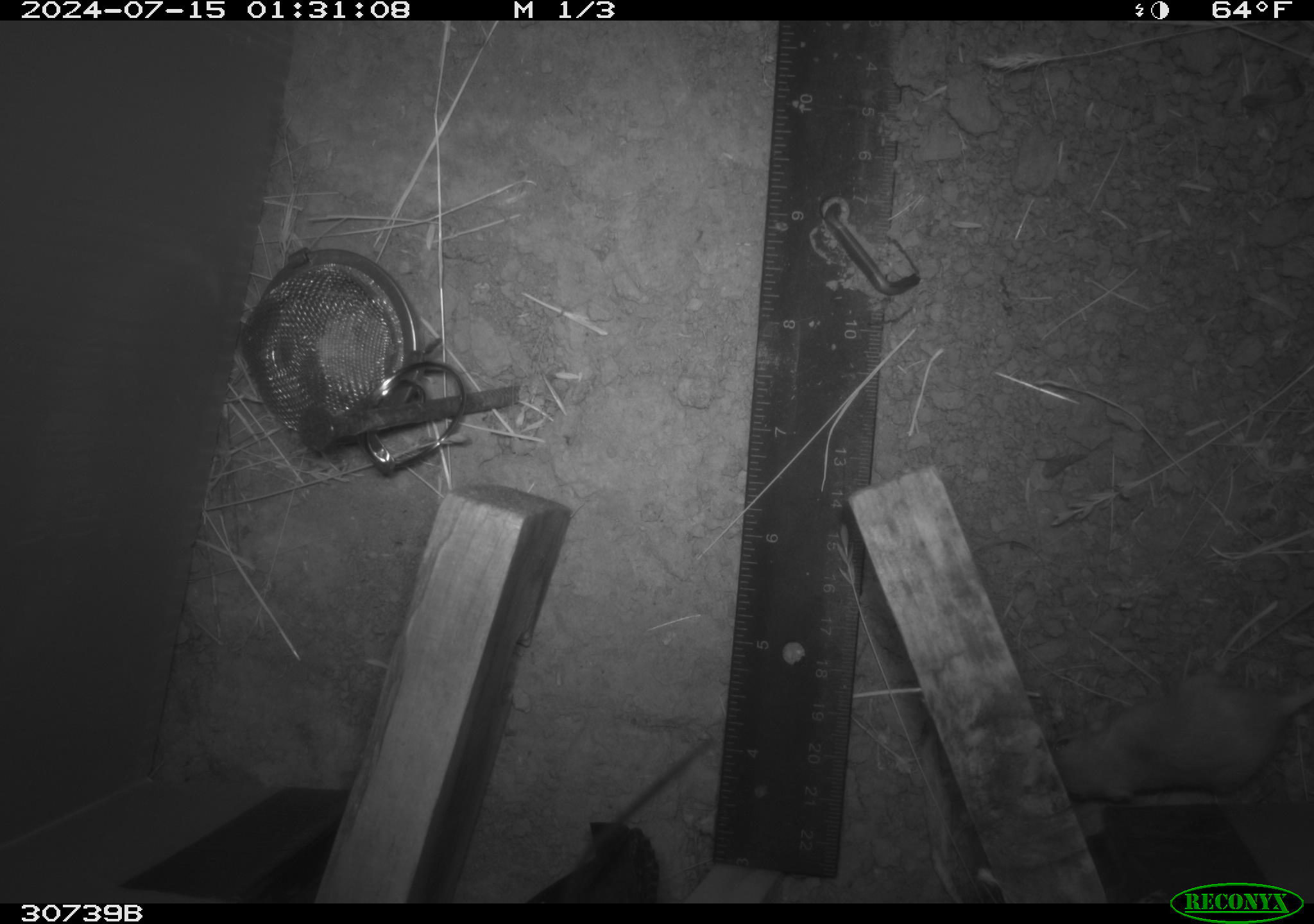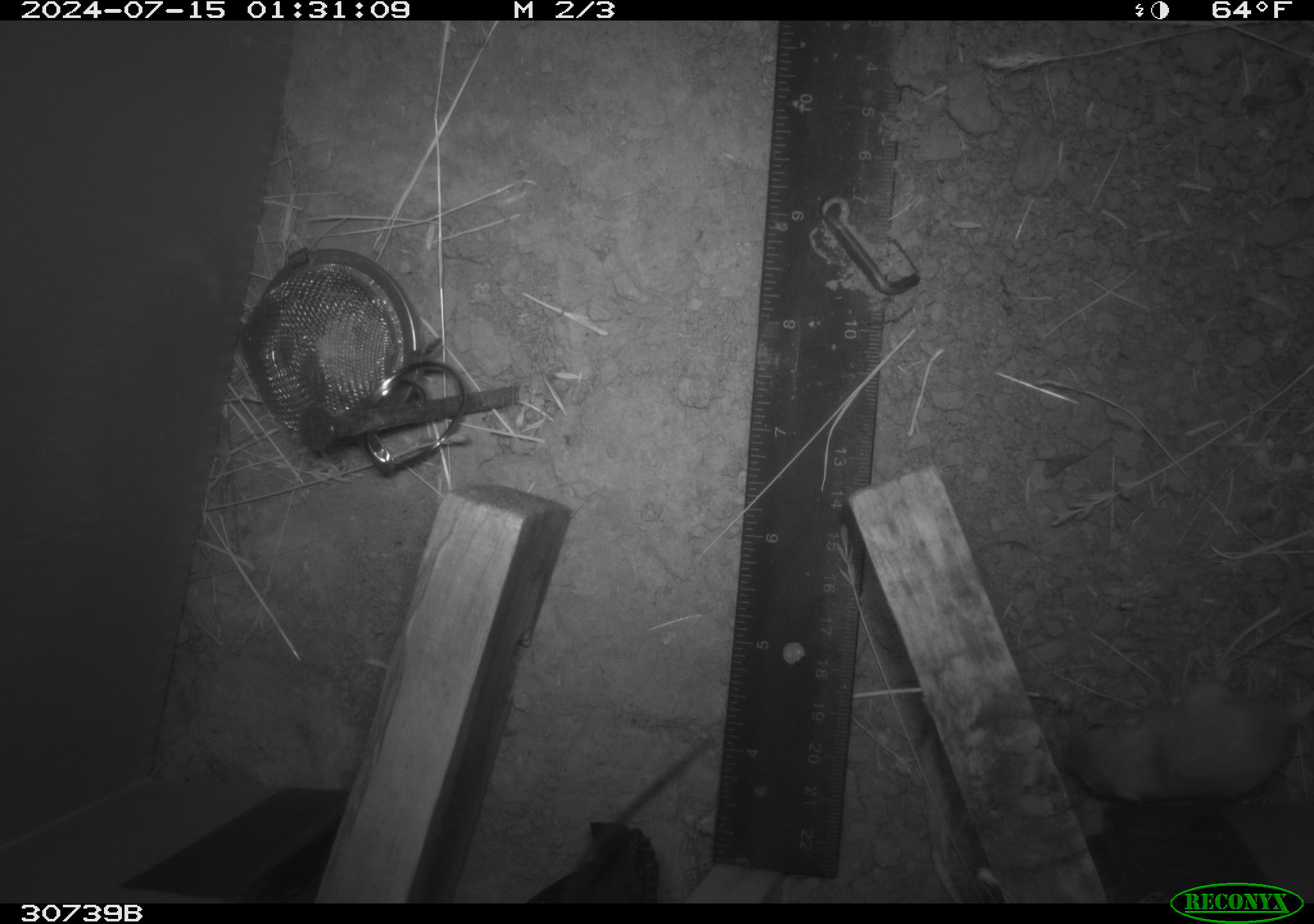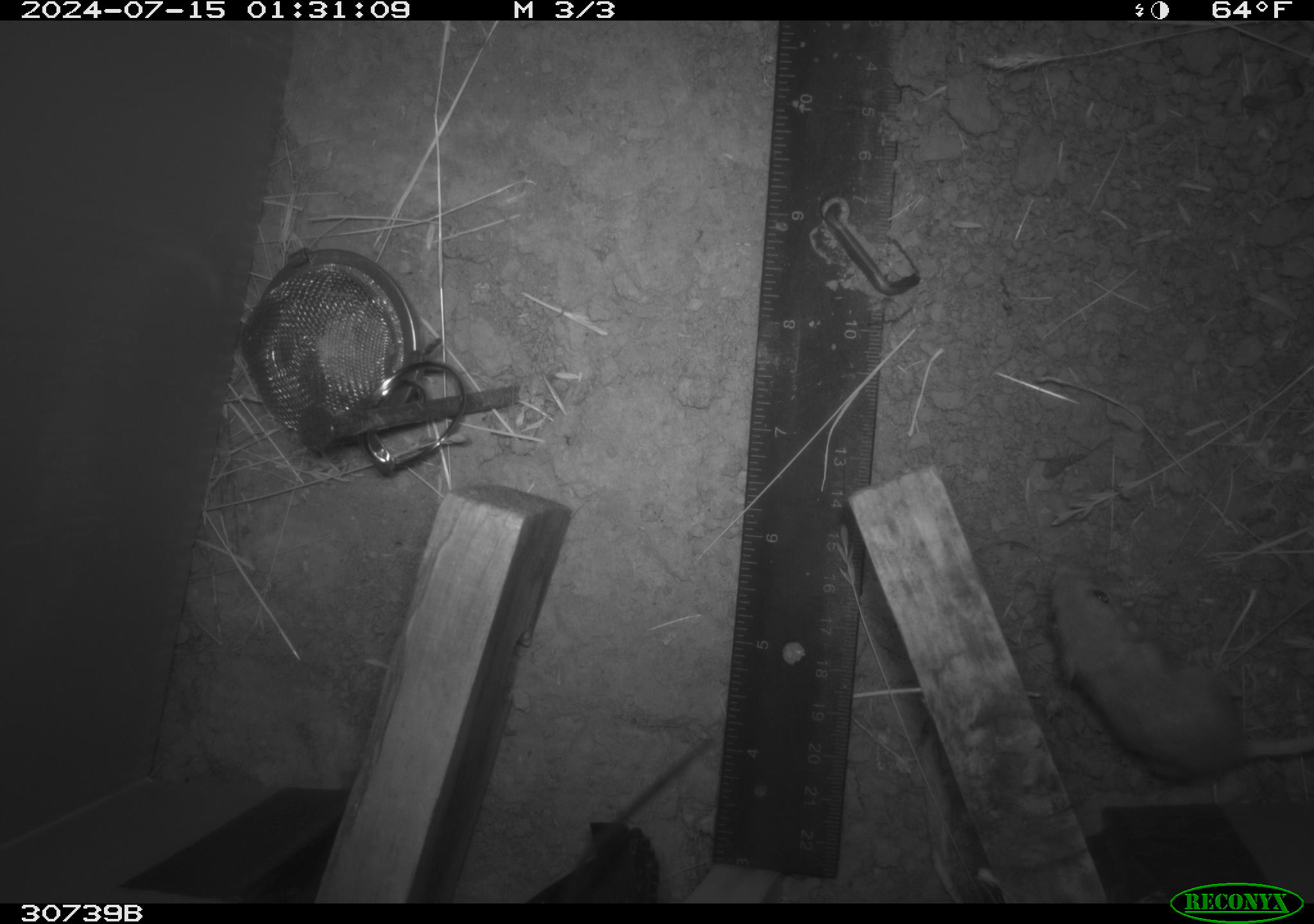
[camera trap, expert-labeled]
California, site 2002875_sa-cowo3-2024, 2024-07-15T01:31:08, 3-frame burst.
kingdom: Animalia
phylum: Chordata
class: Mammalia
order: Rodentia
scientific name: Rodentia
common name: rodent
Rodent (Rodentia).